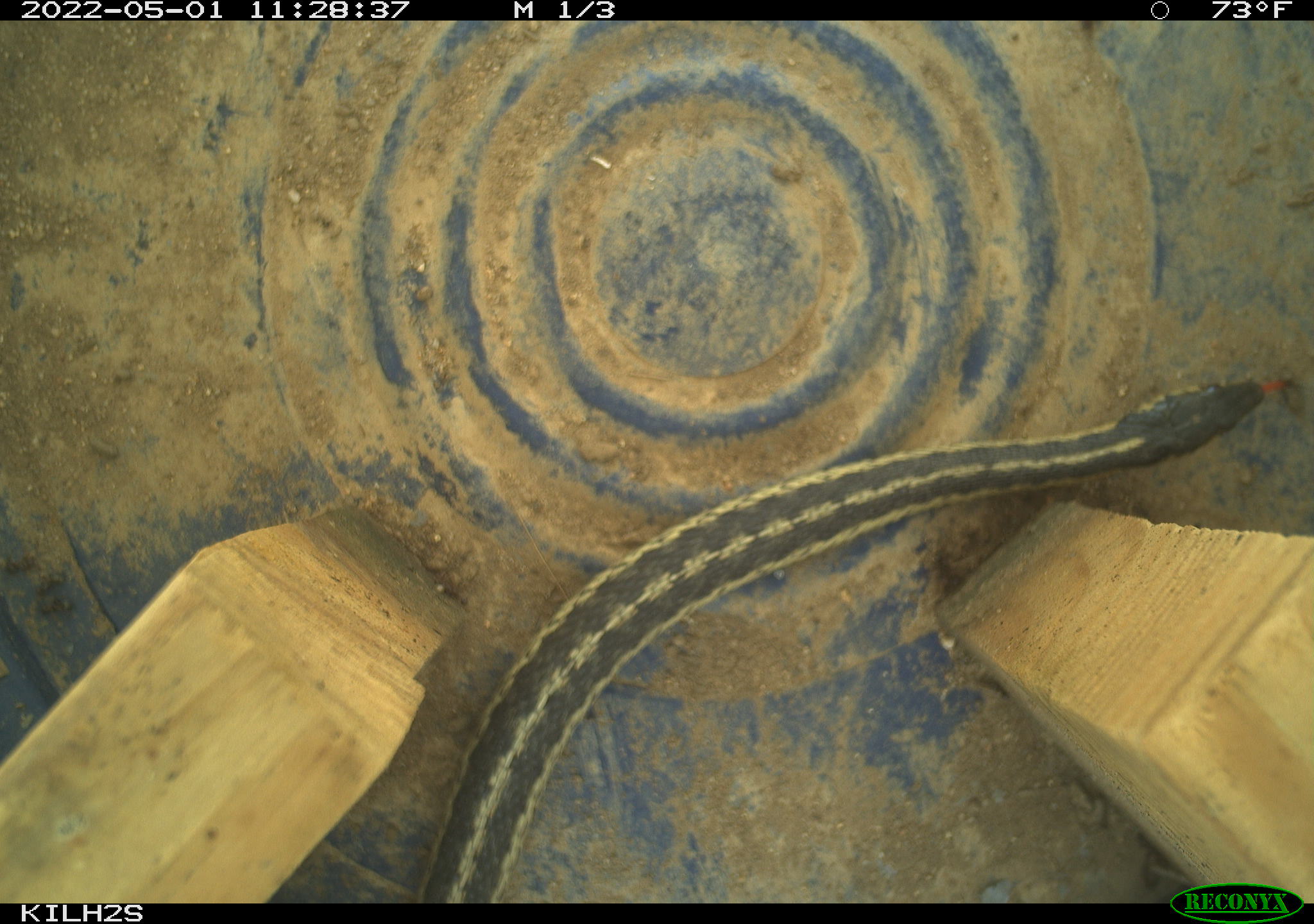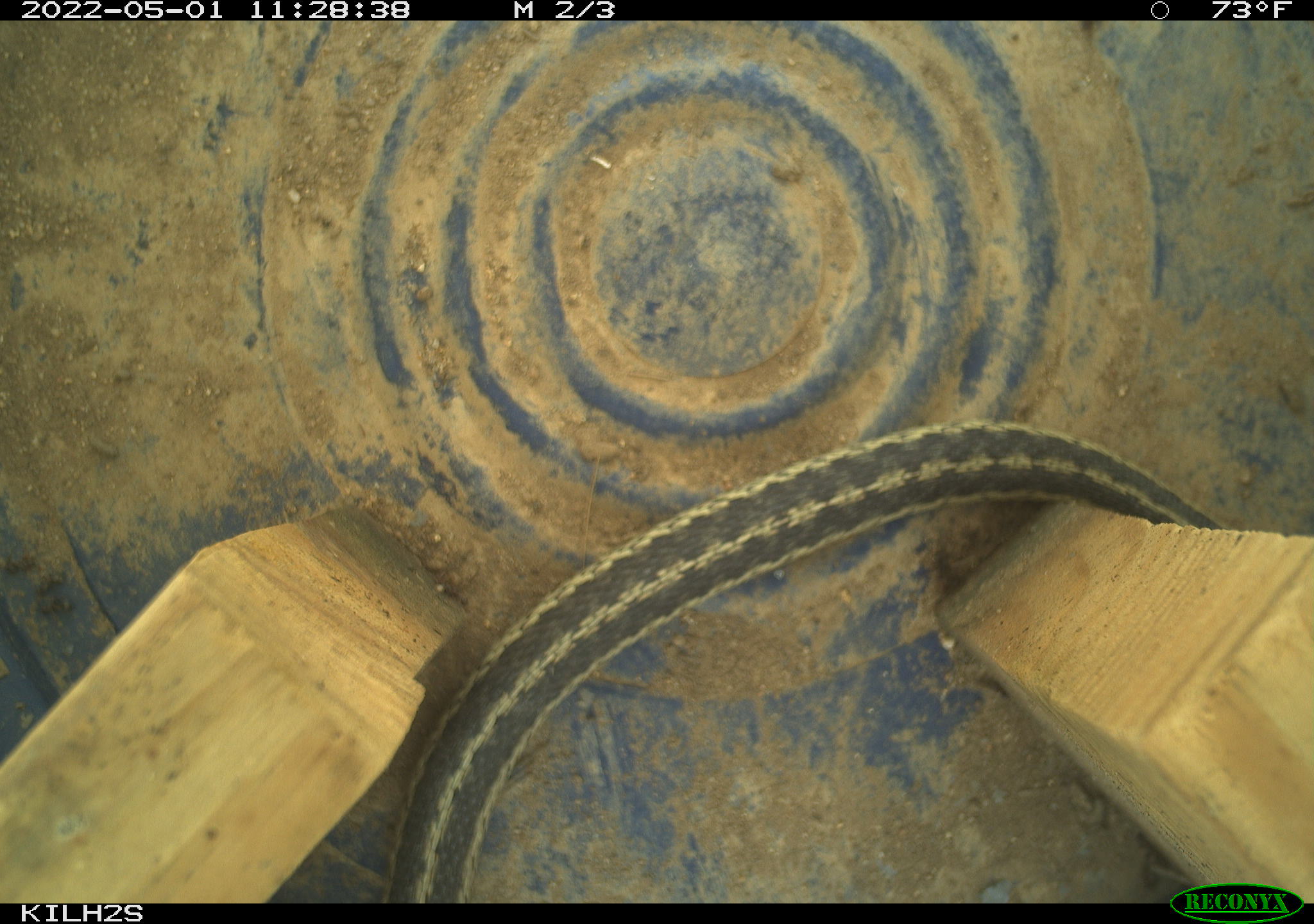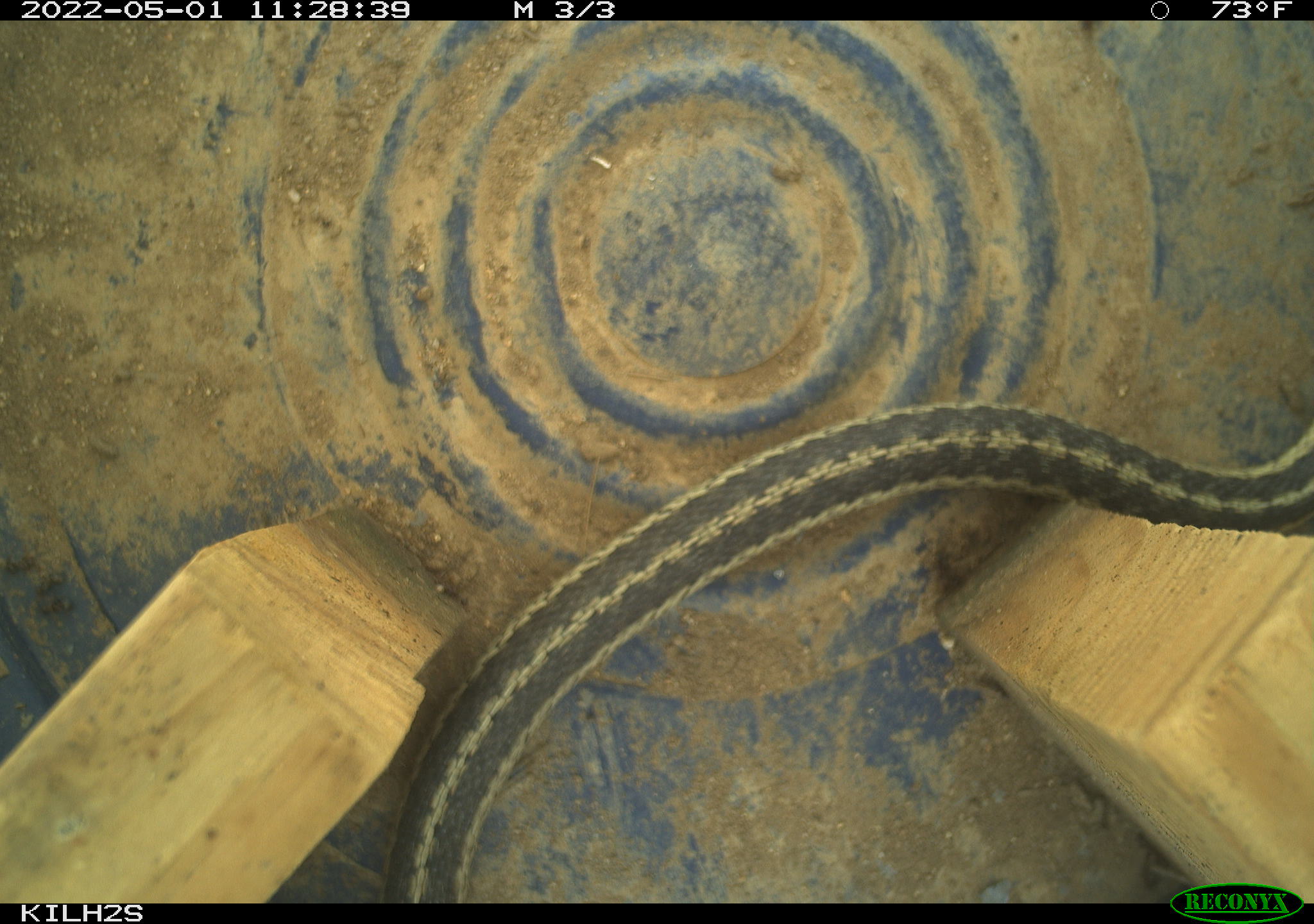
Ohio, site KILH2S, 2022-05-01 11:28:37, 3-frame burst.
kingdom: Animalia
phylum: Chordata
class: Reptilia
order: Squamata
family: Colubridae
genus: Thamnophis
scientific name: Thamnophis sirtalis sirtalis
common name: eastern gartersnake